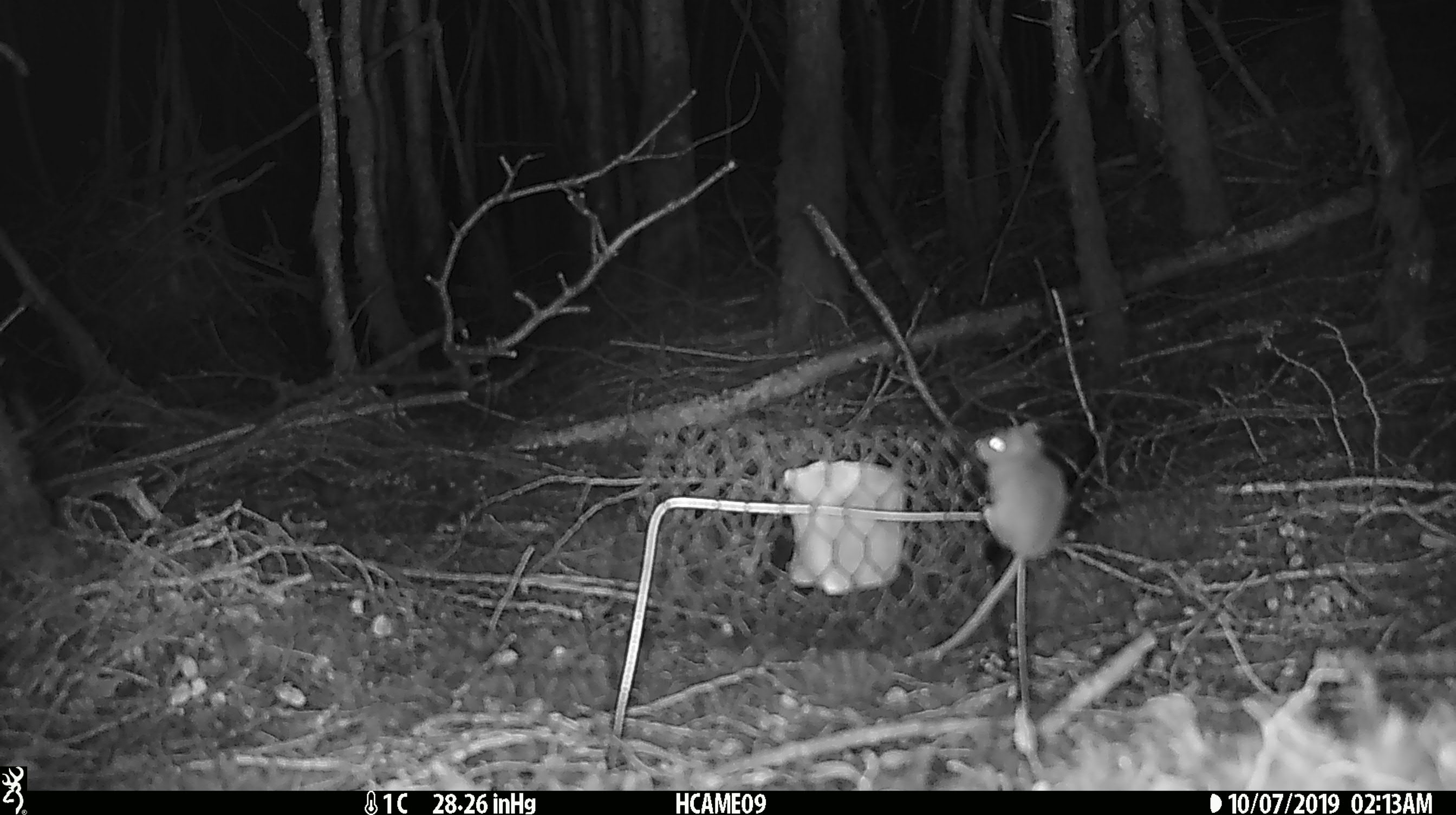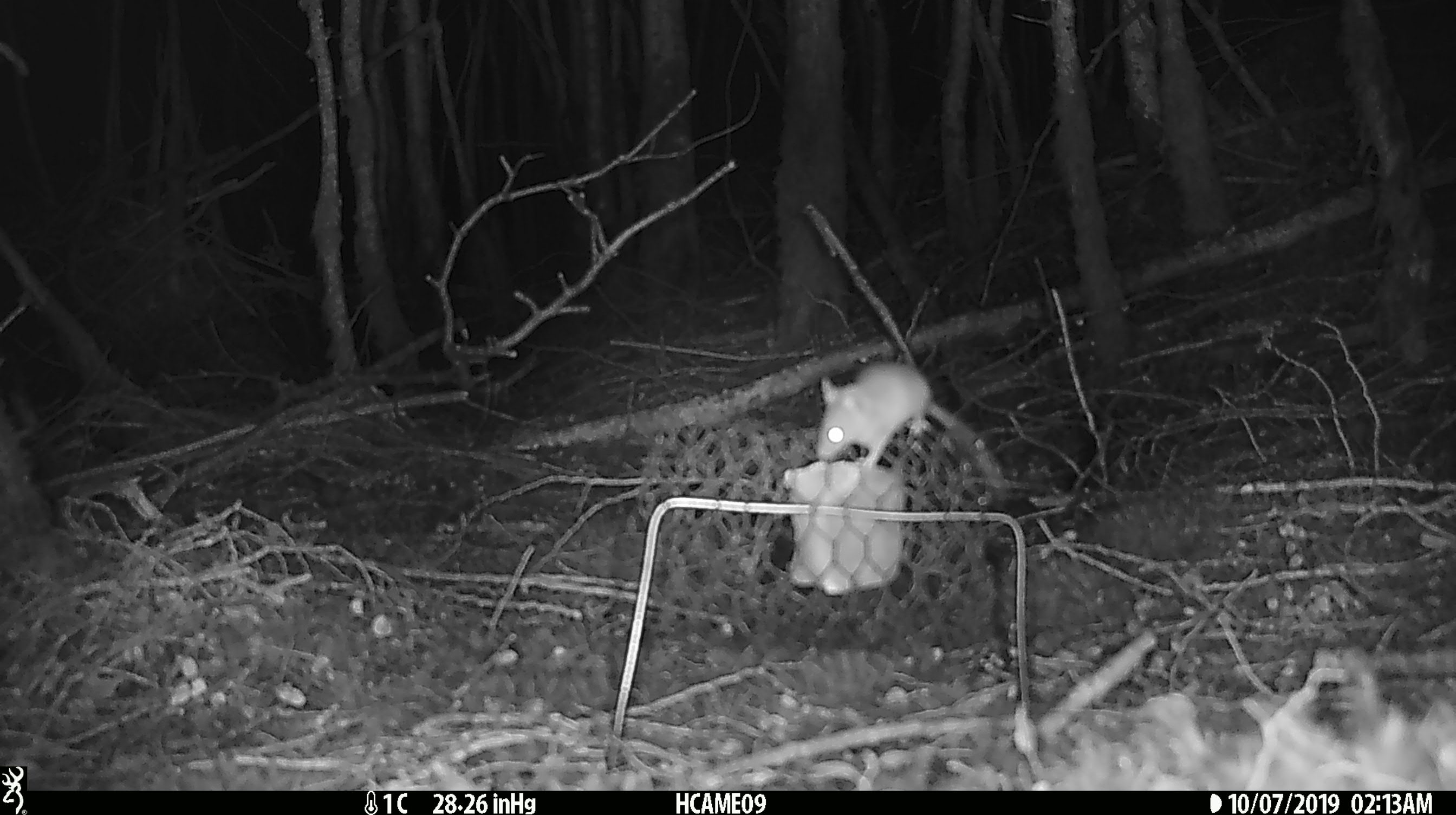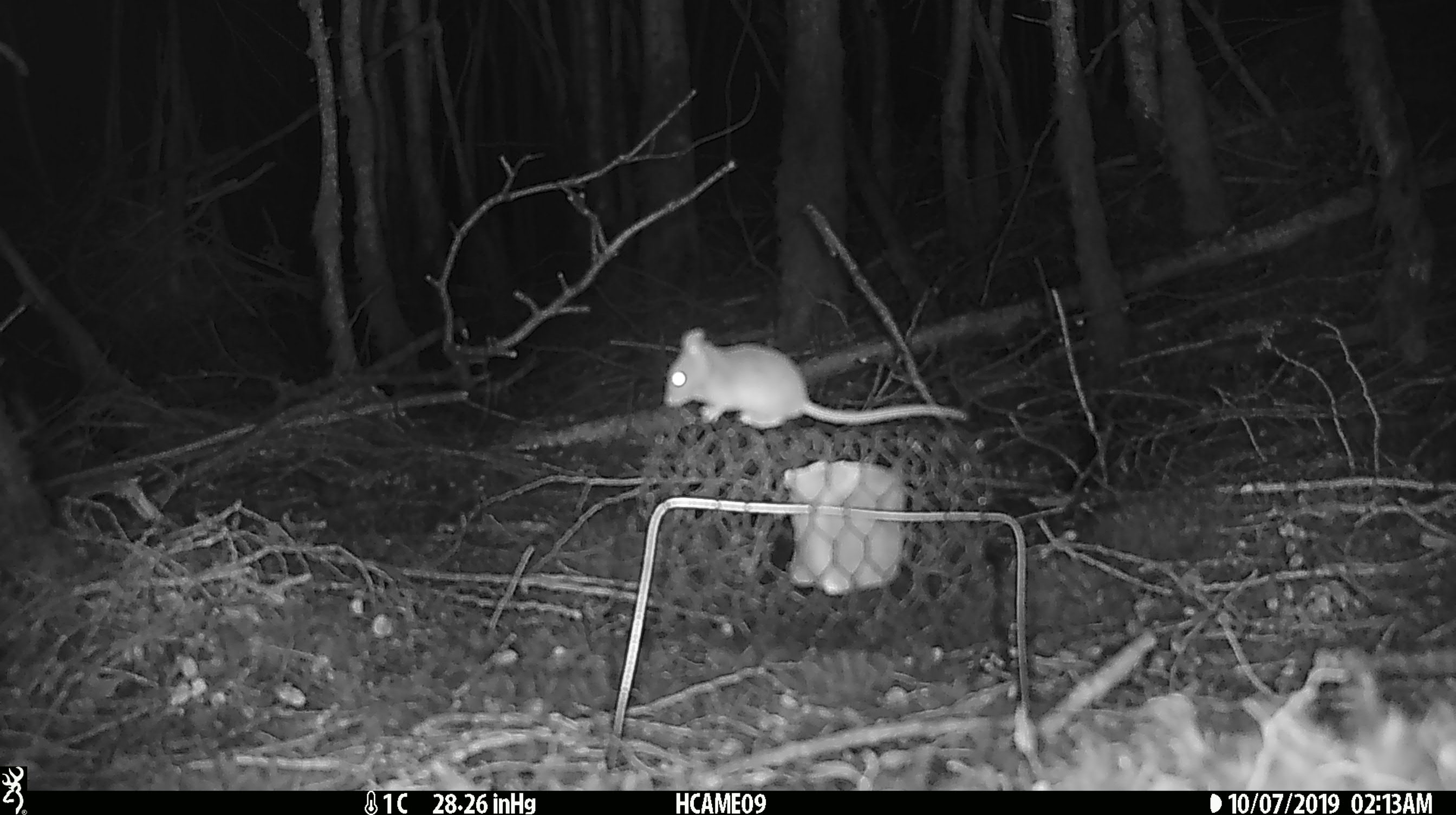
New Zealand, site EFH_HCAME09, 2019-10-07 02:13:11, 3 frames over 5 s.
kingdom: Animalia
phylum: Chordata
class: Mammalia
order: Rodentia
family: Muridae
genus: Mus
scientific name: Mus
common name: mouse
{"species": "mouse (Mus)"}